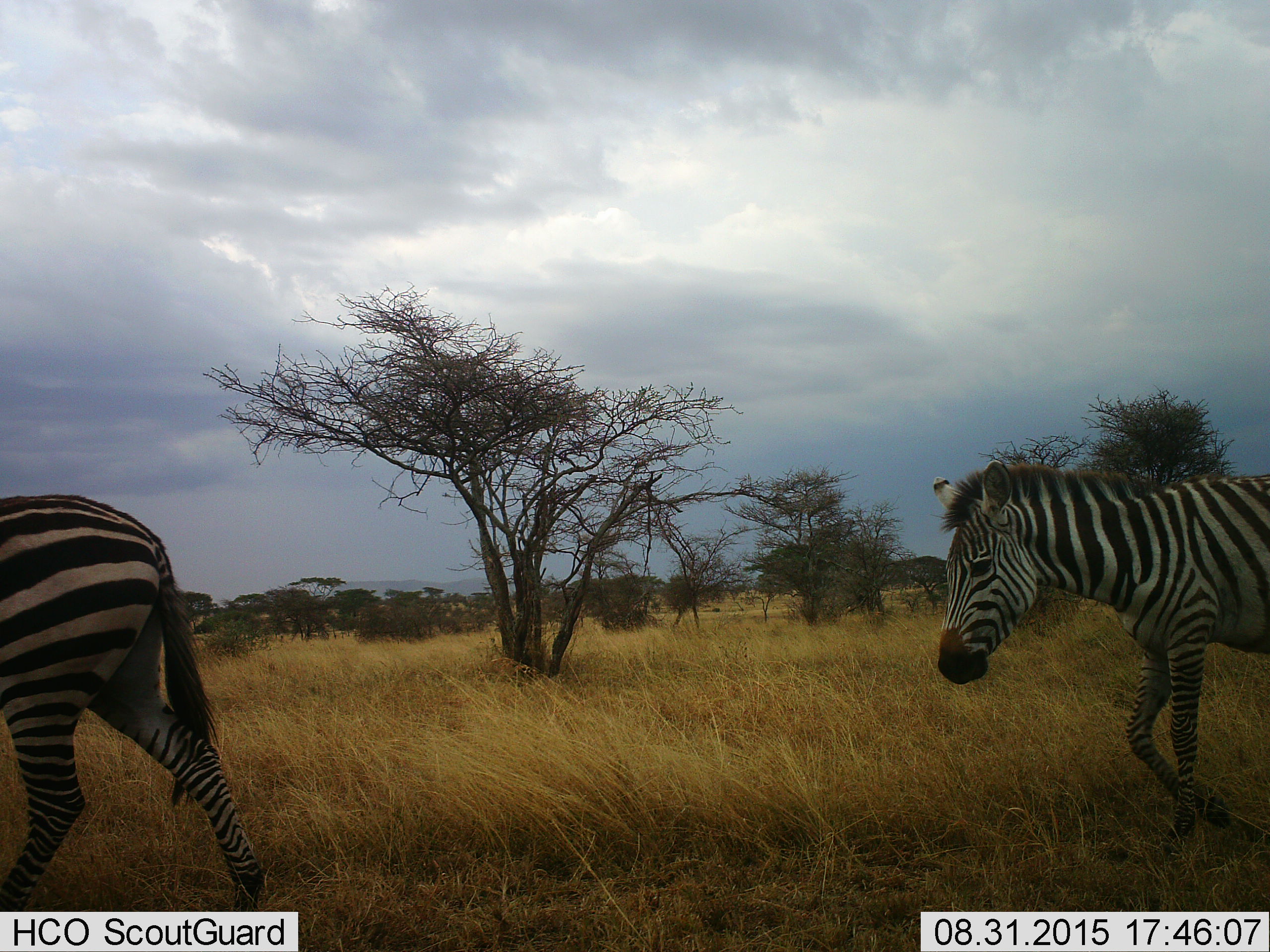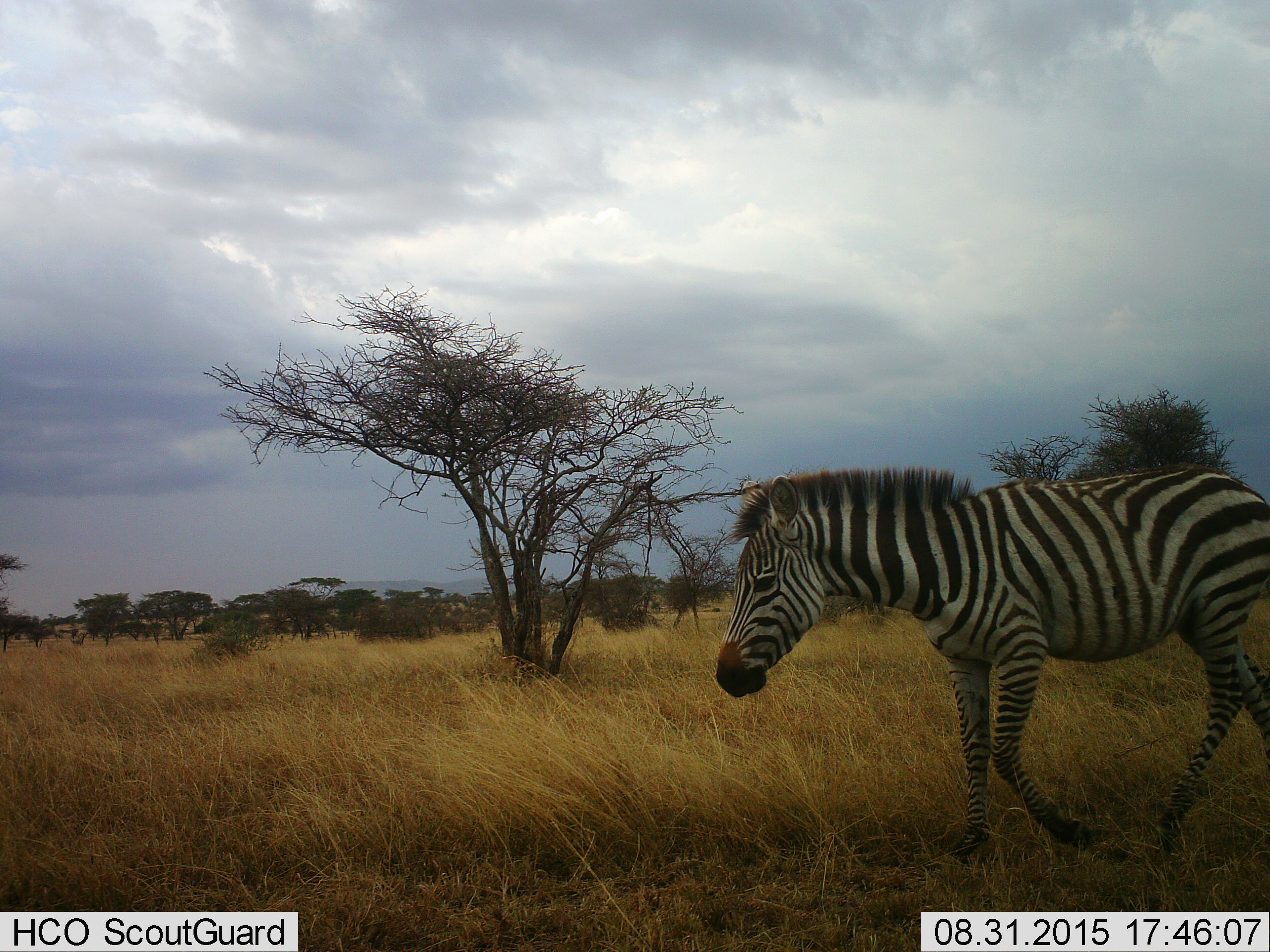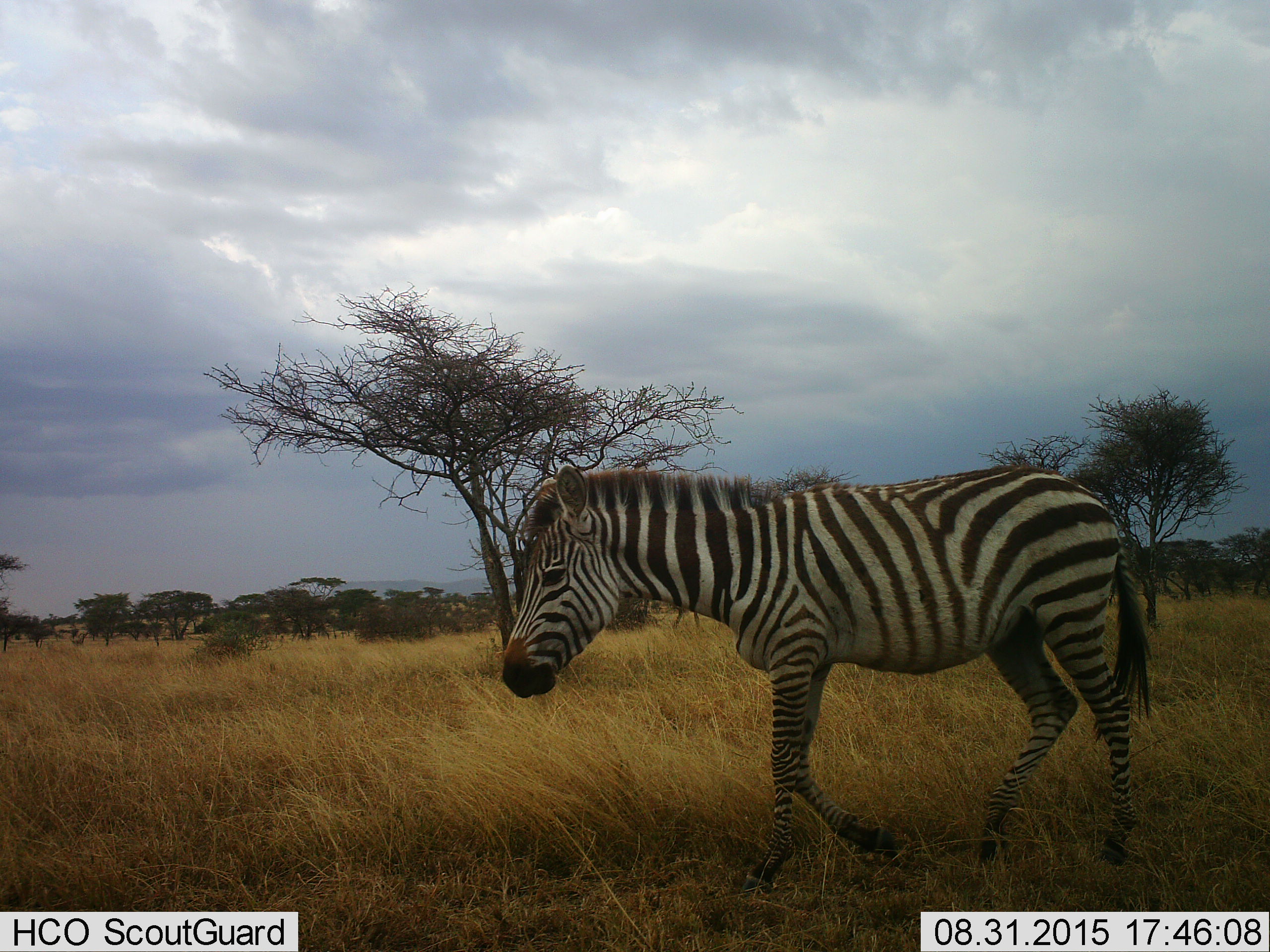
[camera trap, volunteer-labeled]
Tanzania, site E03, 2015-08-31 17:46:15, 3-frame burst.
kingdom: Animalia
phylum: Chordata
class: Mammalia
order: Perissodactyla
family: Equidae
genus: Equus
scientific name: Equus quagga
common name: plains zebra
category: zebra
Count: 2.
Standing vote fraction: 6%.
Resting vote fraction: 0%.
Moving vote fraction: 100%.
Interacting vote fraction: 0%.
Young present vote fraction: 11%.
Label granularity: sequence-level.